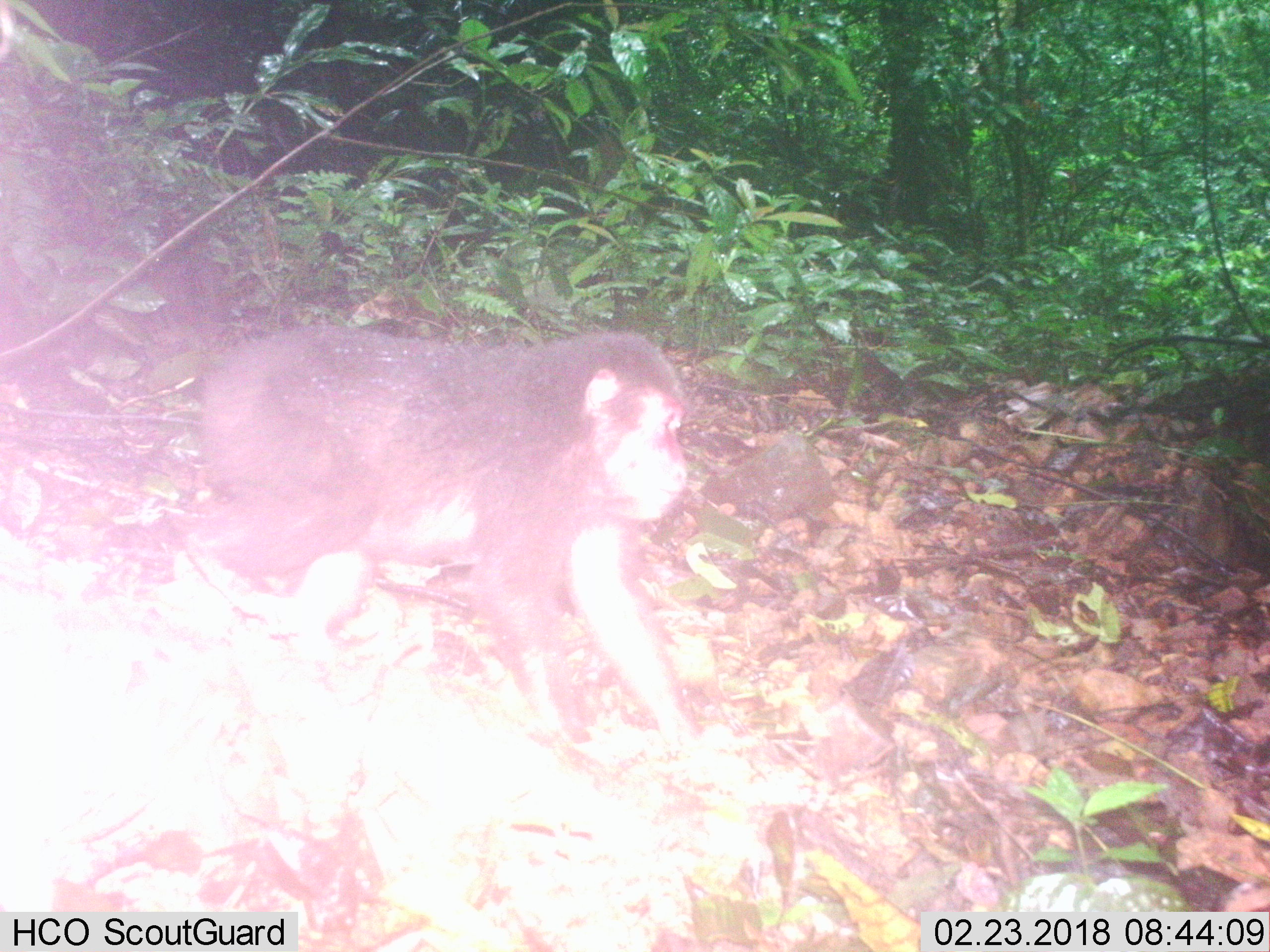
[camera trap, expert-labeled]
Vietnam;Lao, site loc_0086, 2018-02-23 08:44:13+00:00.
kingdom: Animalia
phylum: Chordata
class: Mammalia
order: Primates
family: Cercopithecidae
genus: Macaca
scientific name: Macaca arctoides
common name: stump-tailed macaque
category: stump tailed macaque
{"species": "stump tailed macaque (stump-tailed macaque) (Macaca arctoides)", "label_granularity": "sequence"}